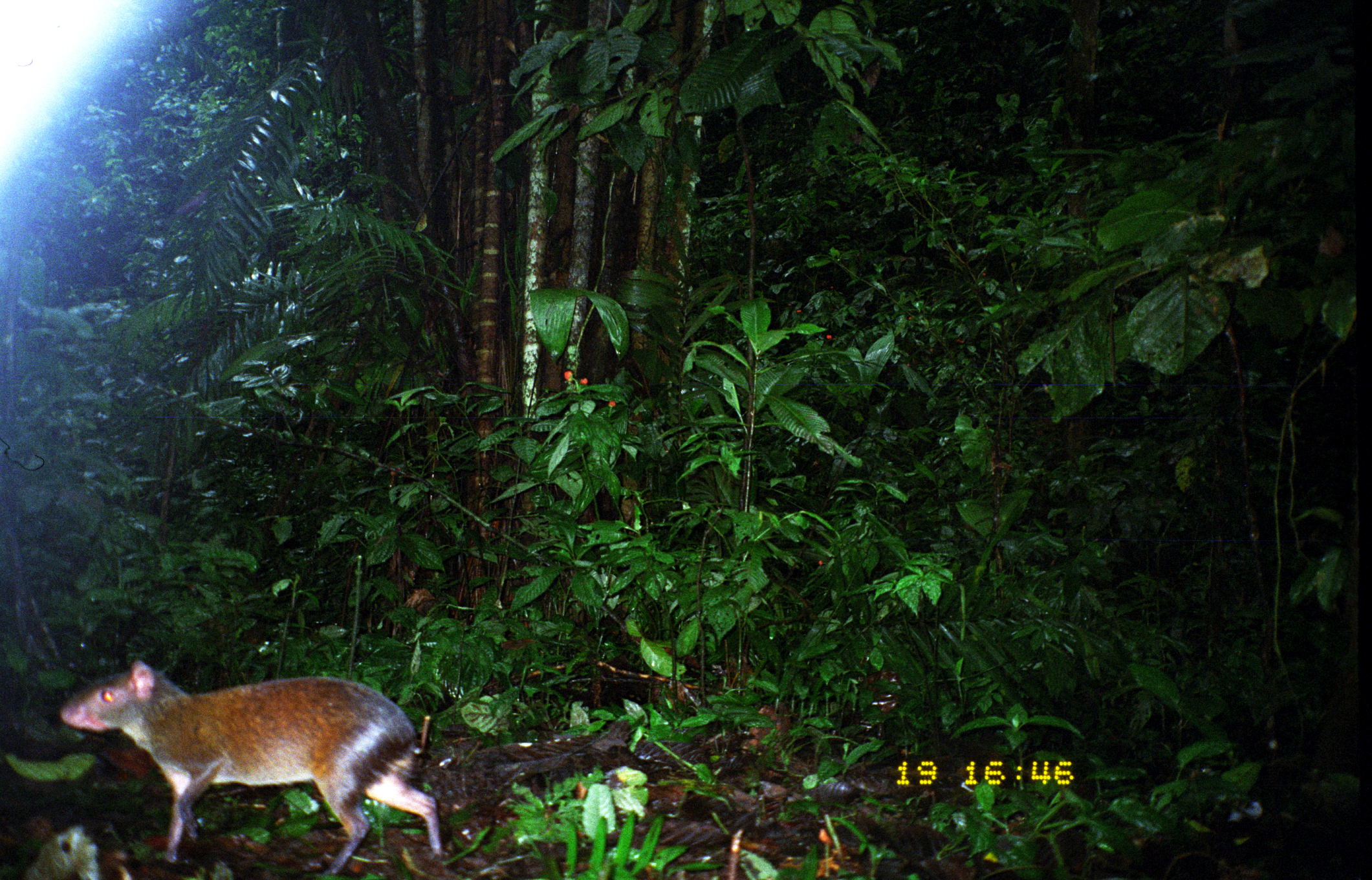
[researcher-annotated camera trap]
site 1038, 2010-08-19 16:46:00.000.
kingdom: Animalia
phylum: Chordata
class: Mammalia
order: Rodentia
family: Dasyproctidae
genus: Dasyprocta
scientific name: Dasyprocta punctata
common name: central american agouti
Dasyprocta punctata (central american agouti).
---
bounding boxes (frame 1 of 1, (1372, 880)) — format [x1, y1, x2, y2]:
dasyprocta punctata: [59, 658, 441, 876]